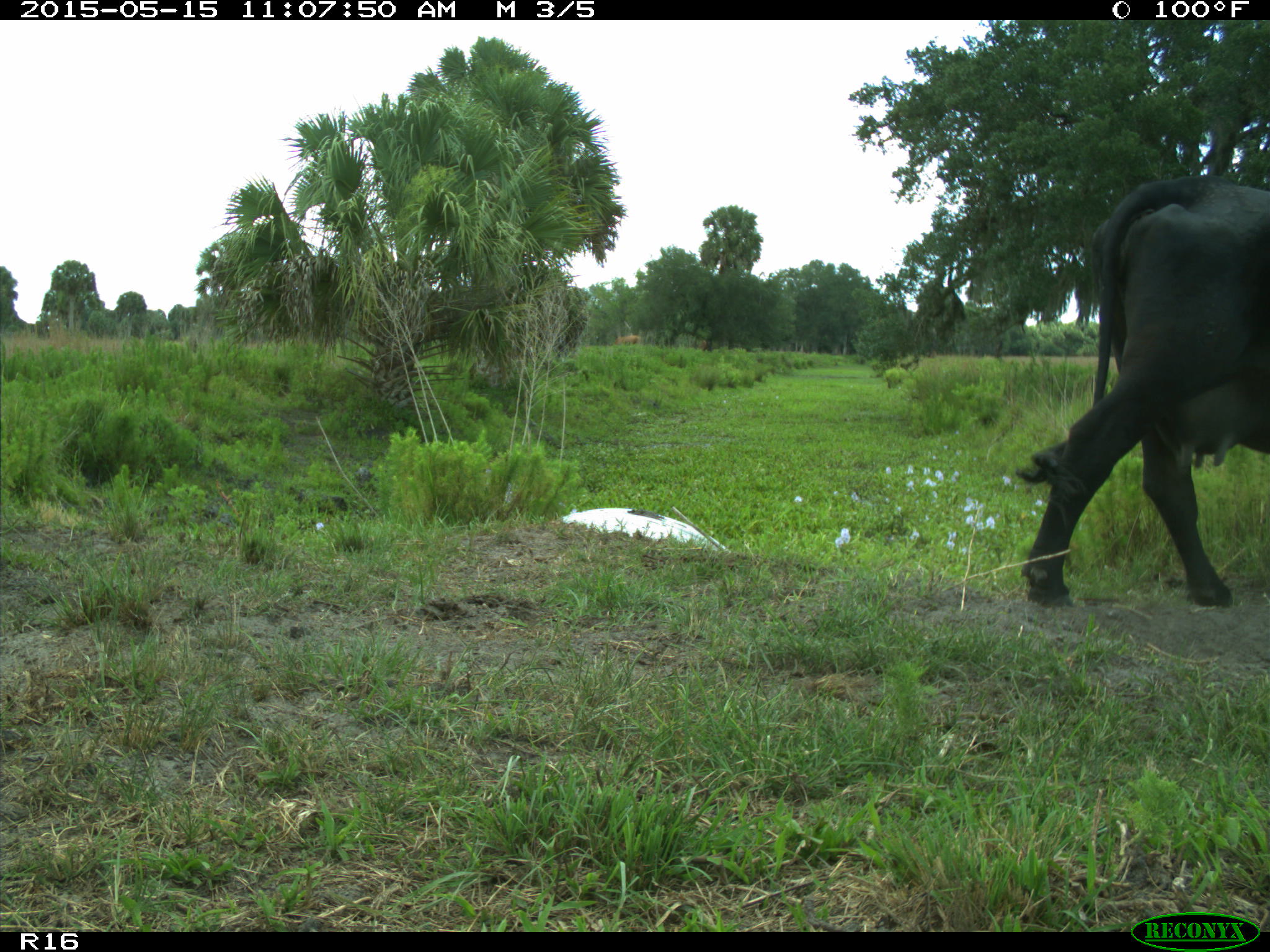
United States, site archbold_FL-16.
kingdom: Animalia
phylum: Chordata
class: Mammalia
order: Artiodactyla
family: Bovidae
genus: Bos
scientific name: Bos taurus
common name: domestic cow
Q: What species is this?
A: Bos taurus (domestic cow).